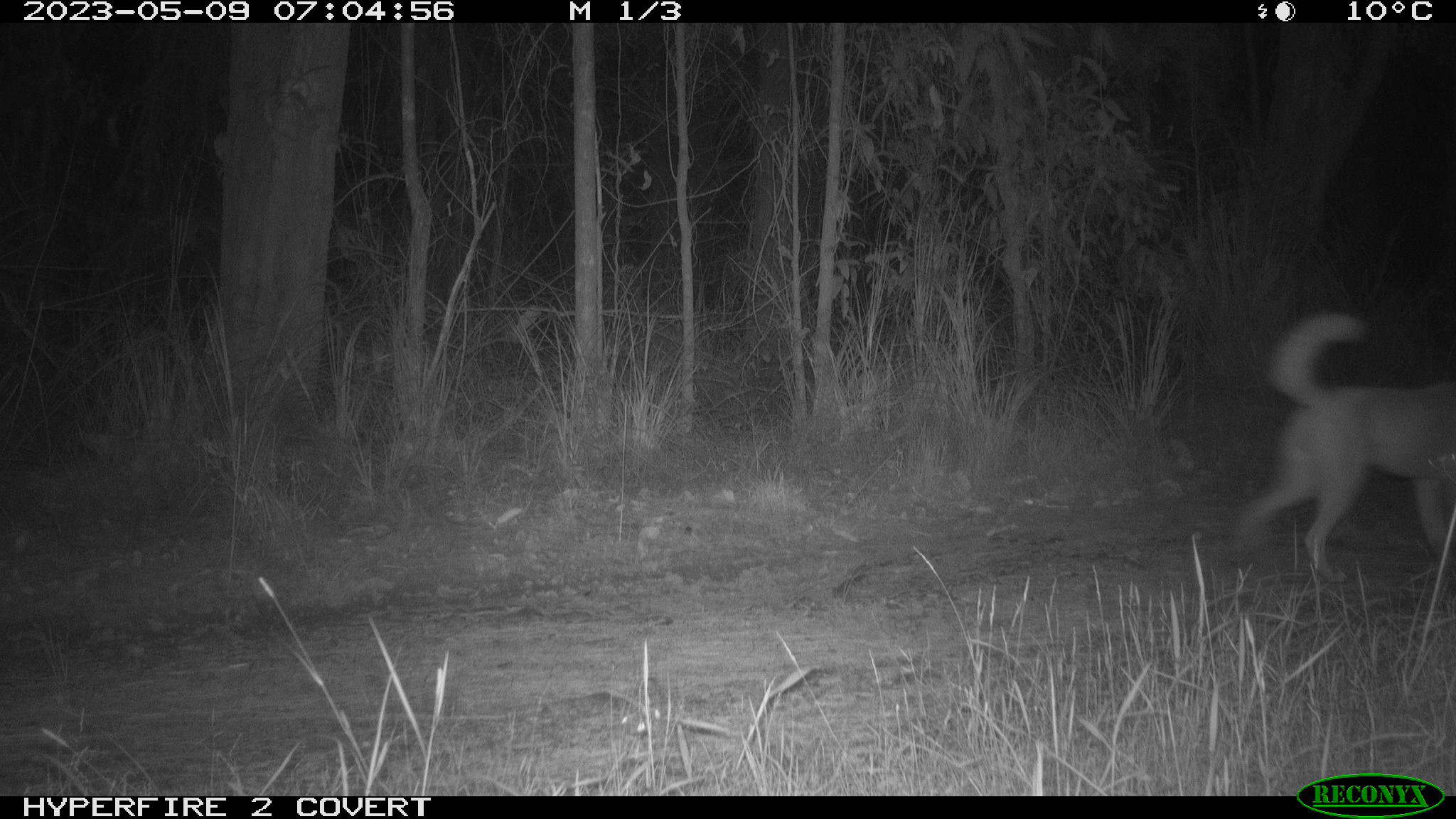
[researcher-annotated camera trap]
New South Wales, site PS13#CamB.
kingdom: Animalia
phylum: Chordata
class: Mammalia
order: Carnivora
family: Canidae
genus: Canis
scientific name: Canis familiaris dingo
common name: dingo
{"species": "dingo (Canis familiaris dingo)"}